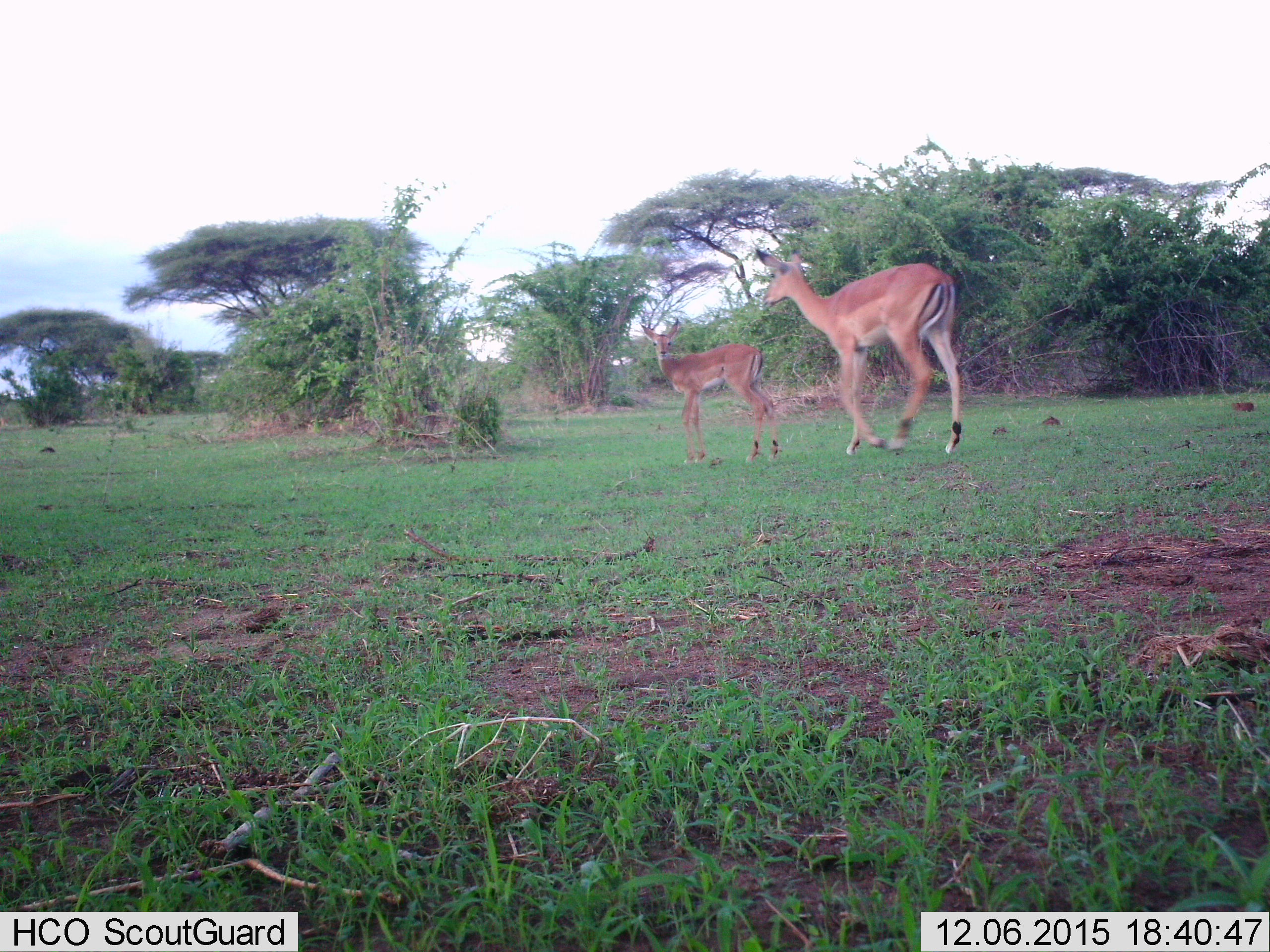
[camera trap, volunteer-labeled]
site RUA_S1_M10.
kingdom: Animalia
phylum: Chordata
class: Mammalia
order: Artiodactyla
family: Bovidae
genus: Aepyceros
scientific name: Aepyceros melampus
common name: impala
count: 2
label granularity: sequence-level